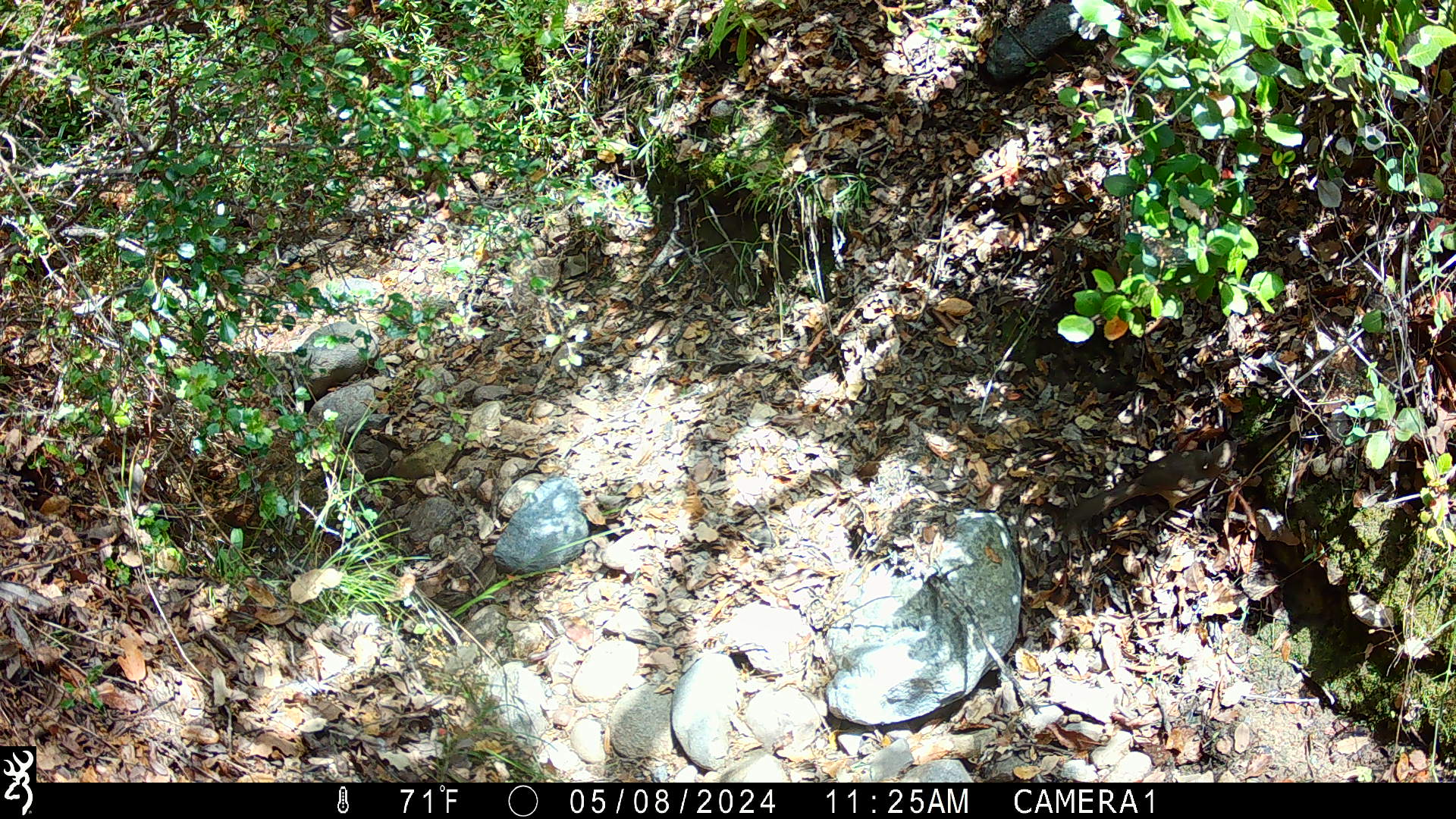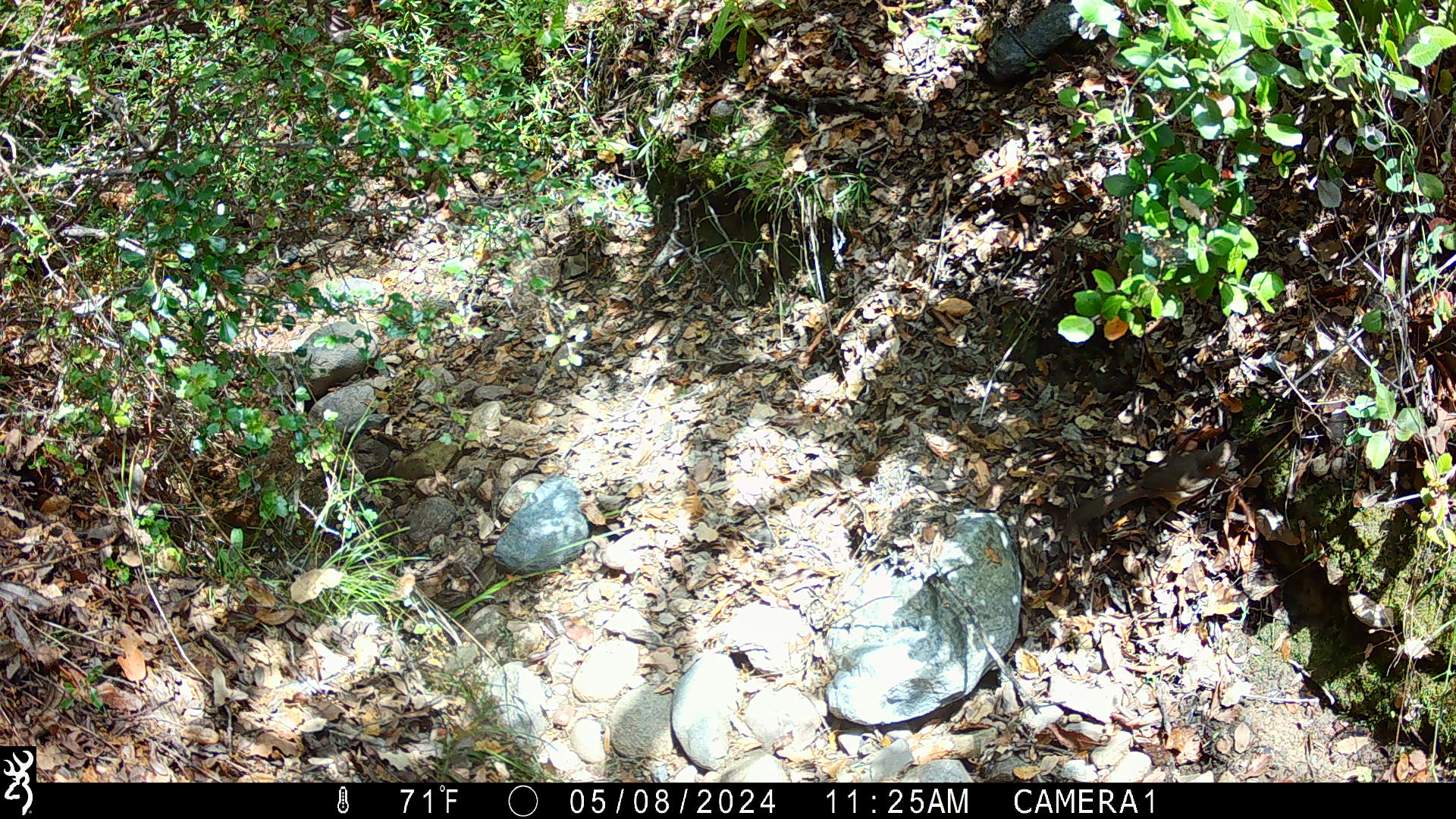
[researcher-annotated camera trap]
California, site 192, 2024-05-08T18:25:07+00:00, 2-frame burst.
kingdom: Animalia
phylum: Chordata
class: Aves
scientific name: Aves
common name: bird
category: unknown bird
Unknown bird (bird) (Aves).